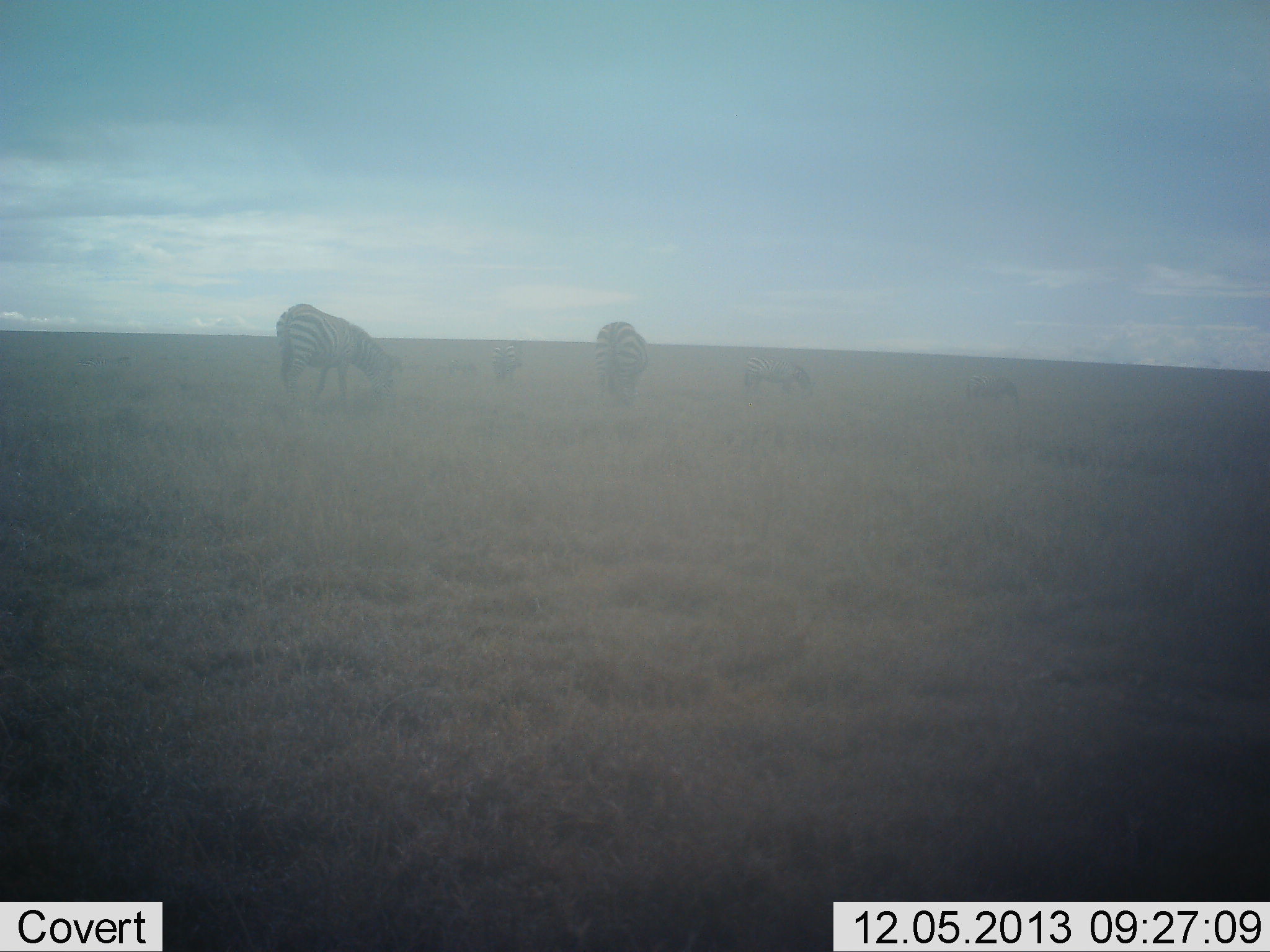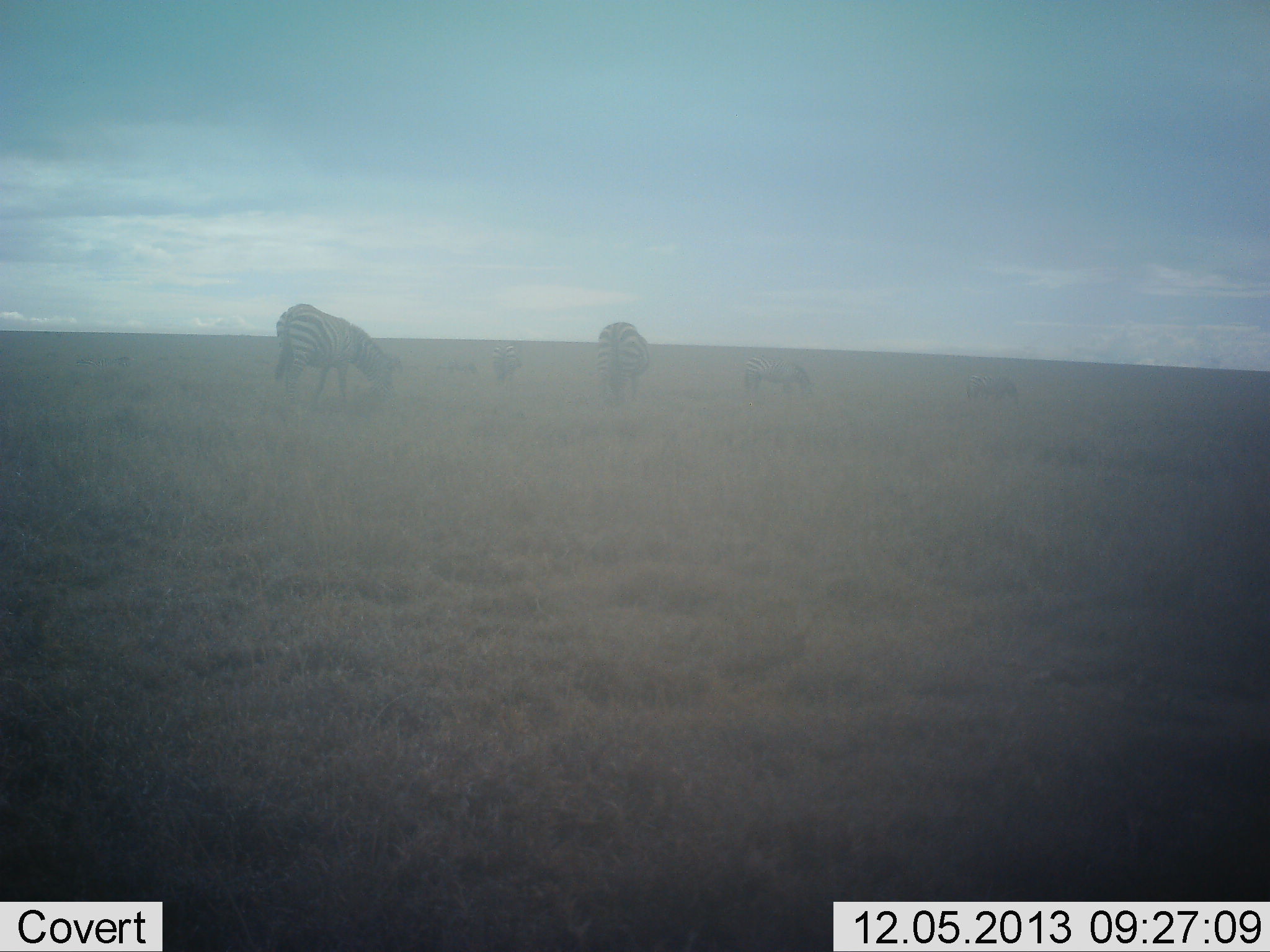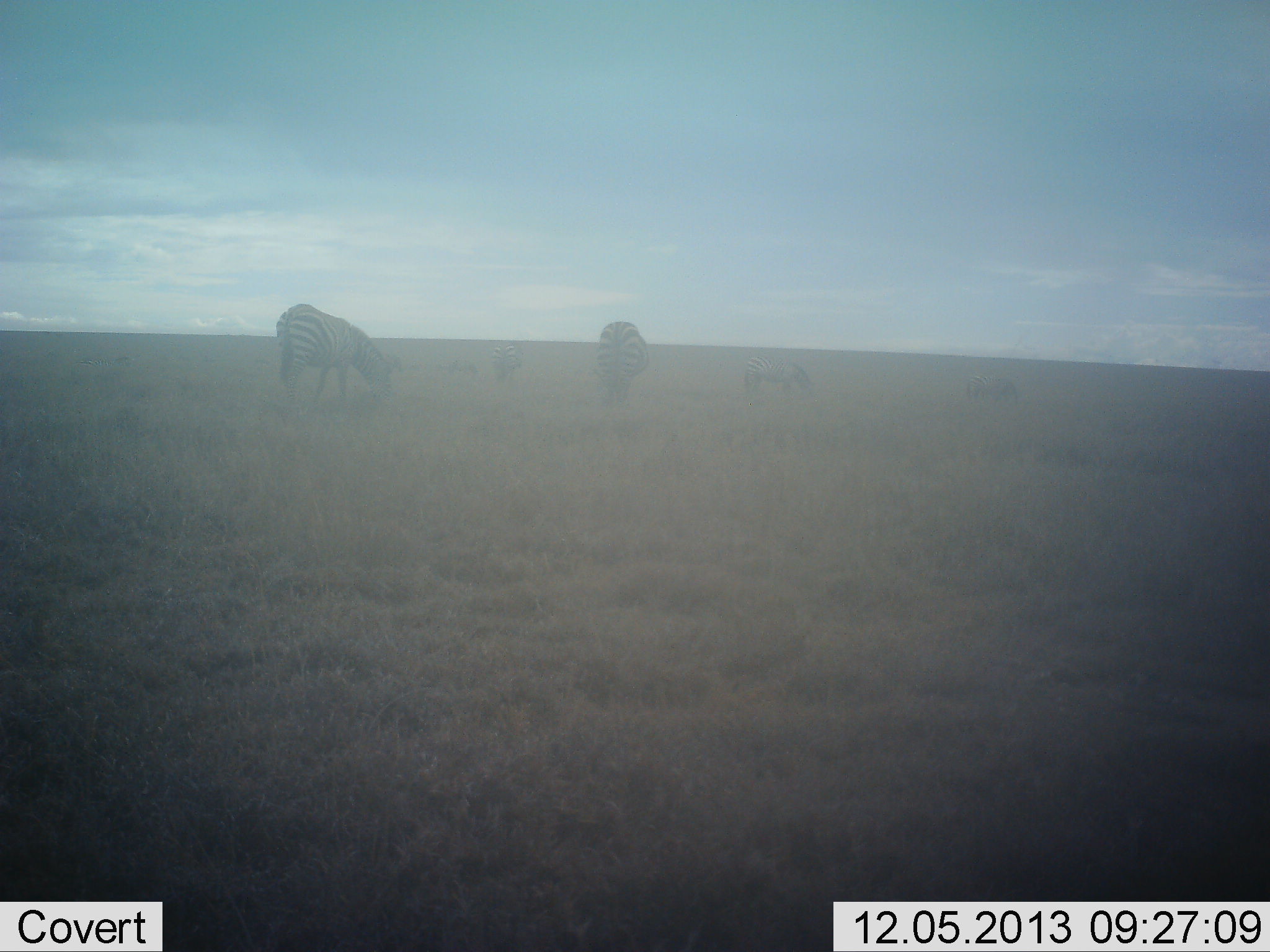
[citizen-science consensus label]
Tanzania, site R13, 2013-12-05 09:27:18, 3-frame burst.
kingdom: Animalia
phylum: Chordata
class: Mammalia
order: Perissodactyla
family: Equidae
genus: Equus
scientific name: Equus quagga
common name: plains zebra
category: zebra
Zebra (plains zebra) (Equus quagga), count 6. Behavior (volunteer vote fractions): standing 50%, resting 0%, moving 0%, interacting 0%. Young present (vote fraction): 0%. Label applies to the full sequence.